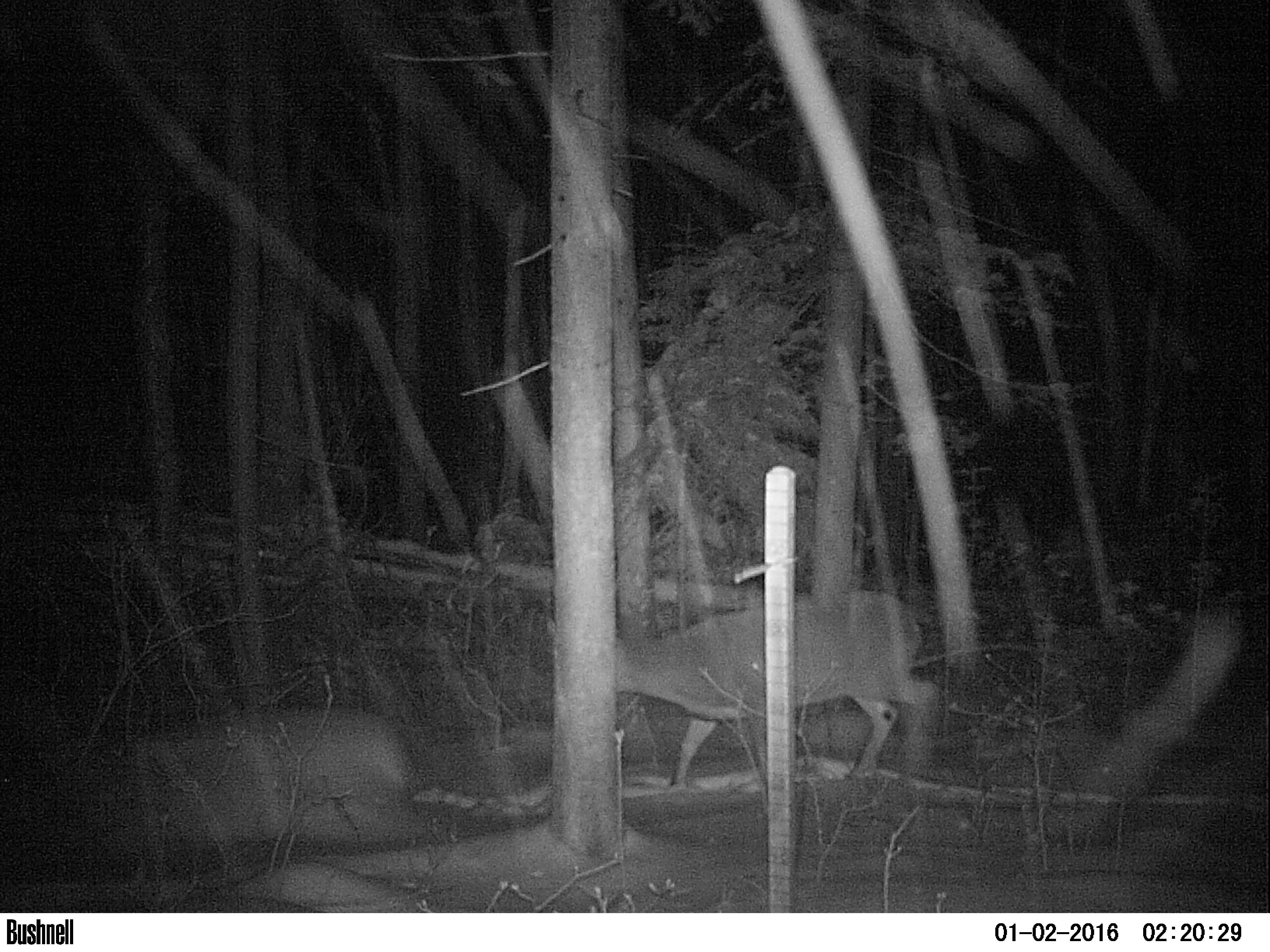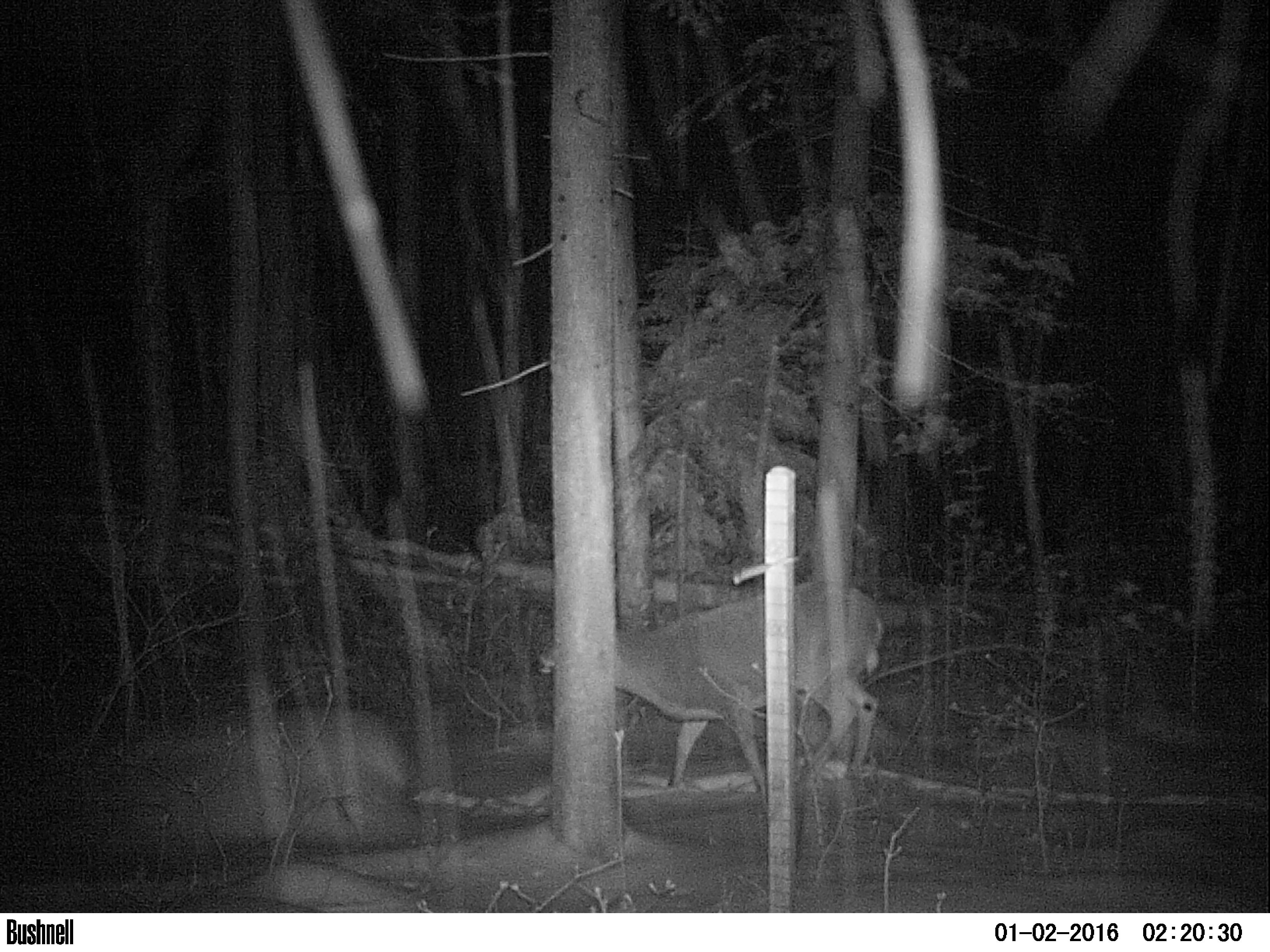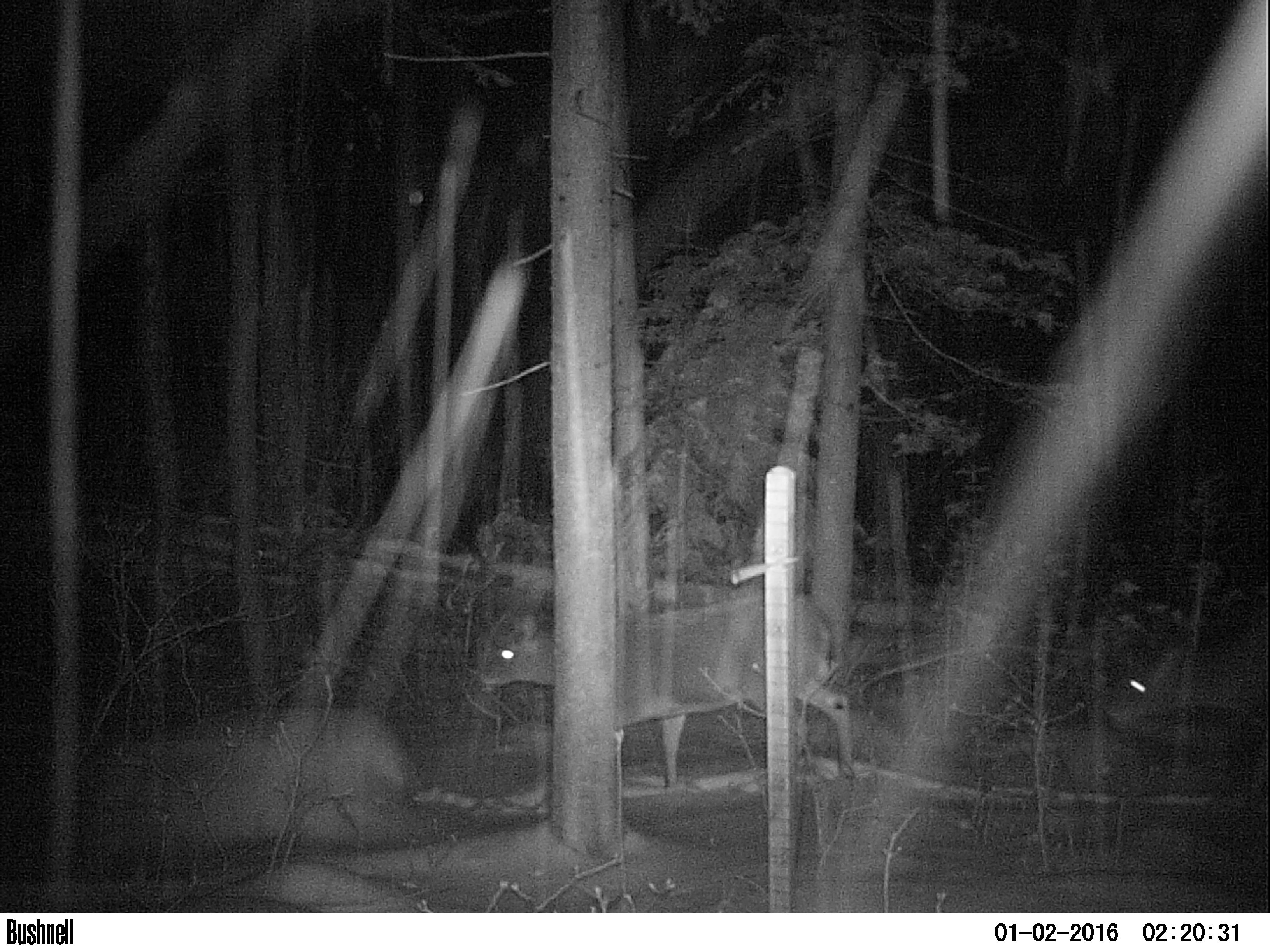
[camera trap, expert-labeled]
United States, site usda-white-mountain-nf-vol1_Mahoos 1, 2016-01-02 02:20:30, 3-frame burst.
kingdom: Animalia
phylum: Chordata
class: Mammalia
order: Artiodactyla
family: Cervidae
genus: Odocoileus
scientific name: Odocoileus virginianus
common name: white-tailed deer